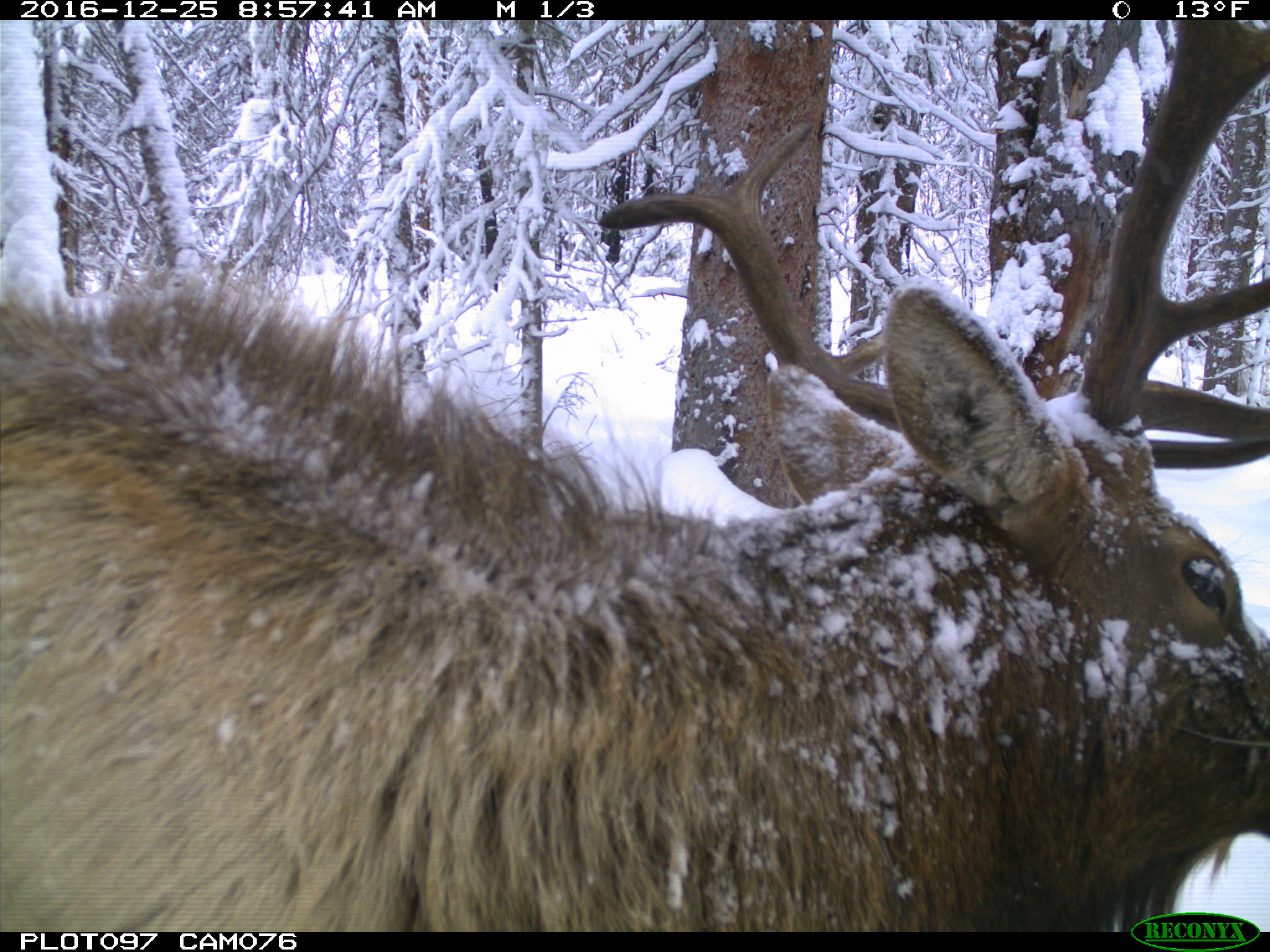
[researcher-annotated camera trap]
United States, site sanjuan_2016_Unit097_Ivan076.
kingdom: Animalia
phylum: Chordata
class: Mammalia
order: Artiodactyla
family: Cervidae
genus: Cervus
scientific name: Cervus elaphus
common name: red deer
Cervus elaphus (red deer).